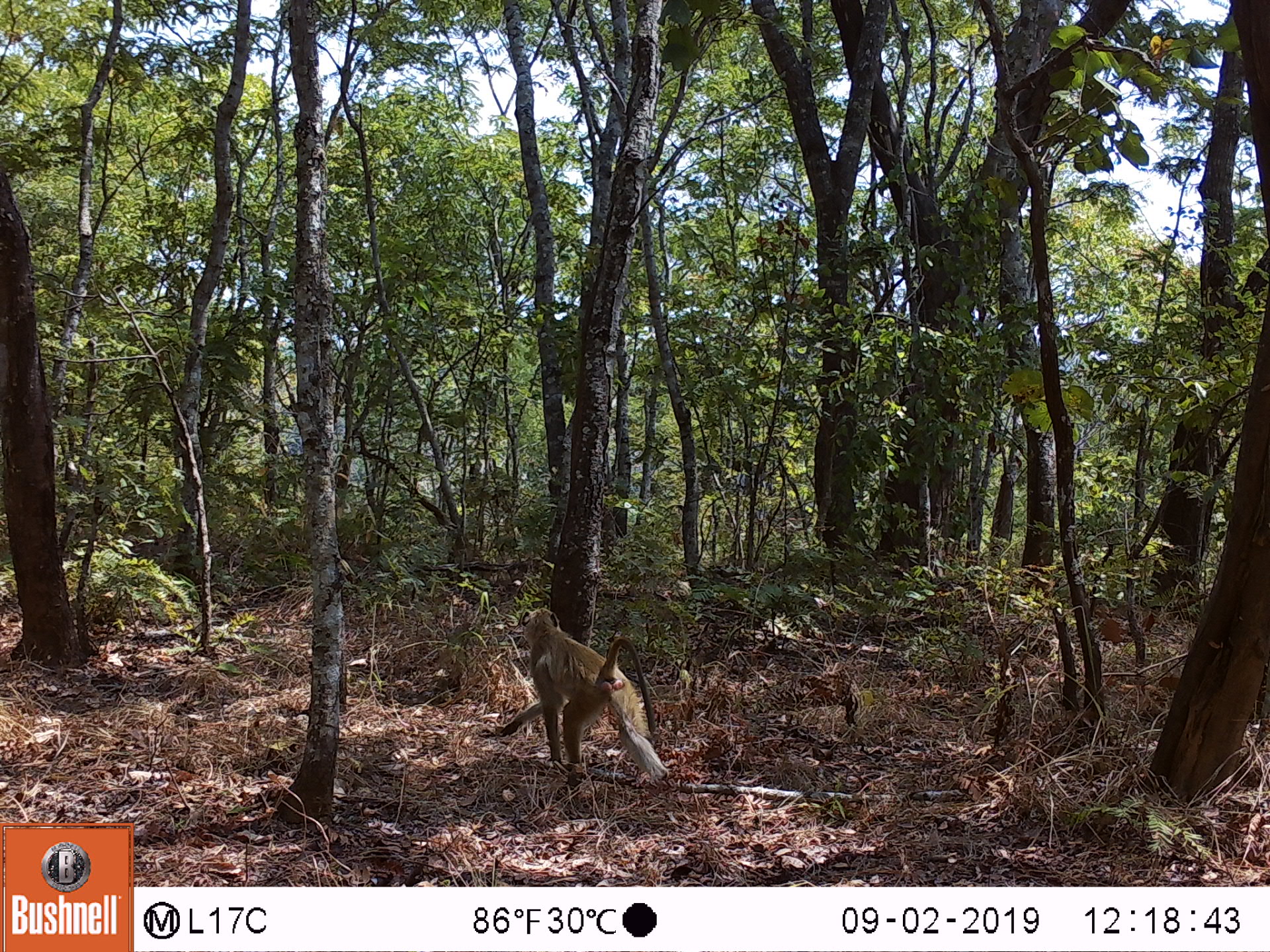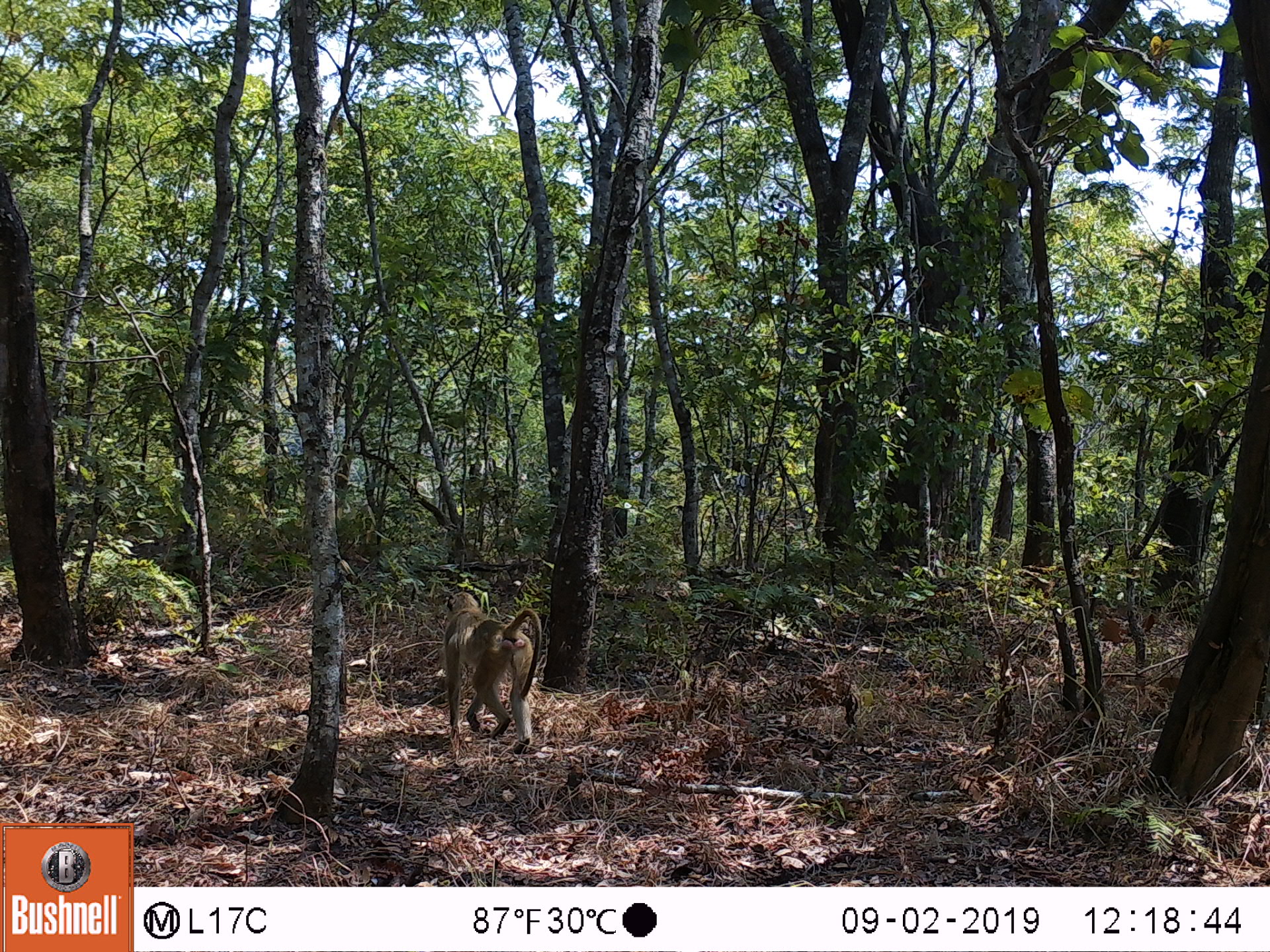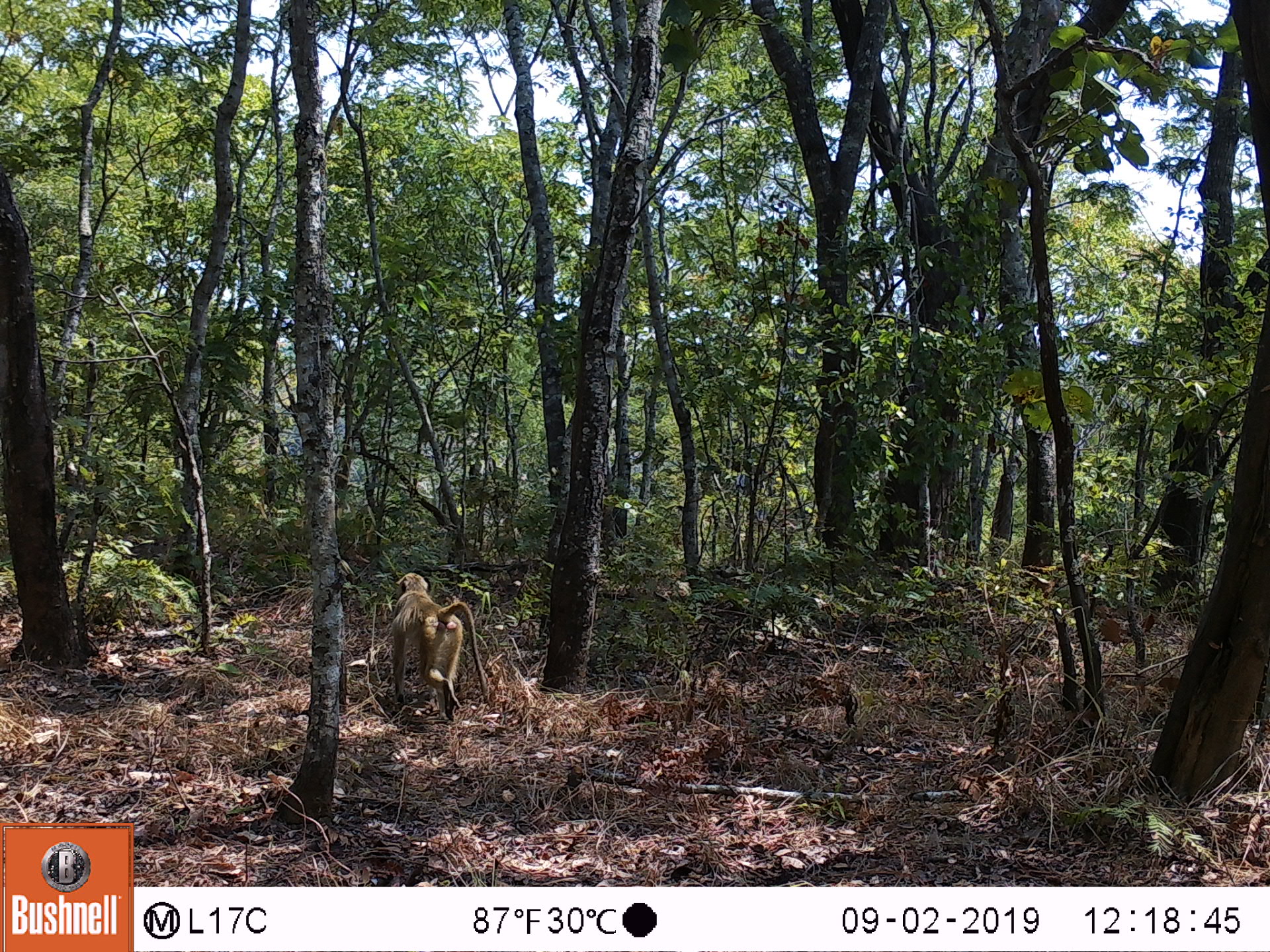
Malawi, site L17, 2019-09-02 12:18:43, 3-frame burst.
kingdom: Animalia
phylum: Chordata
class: Mammalia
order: Primates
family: Cercopithecidae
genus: Papio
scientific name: Papio cynocephalus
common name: yellow baboon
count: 1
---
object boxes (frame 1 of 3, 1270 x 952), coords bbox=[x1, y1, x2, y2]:
yellow baboon: bbox=[494, 604, 668, 797]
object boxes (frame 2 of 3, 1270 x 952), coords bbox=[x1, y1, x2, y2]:
yellow baboon: bbox=[438, 584, 543, 755]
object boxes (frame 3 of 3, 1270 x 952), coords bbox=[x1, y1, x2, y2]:
yellow baboon: bbox=[379, 567, 492, 718]